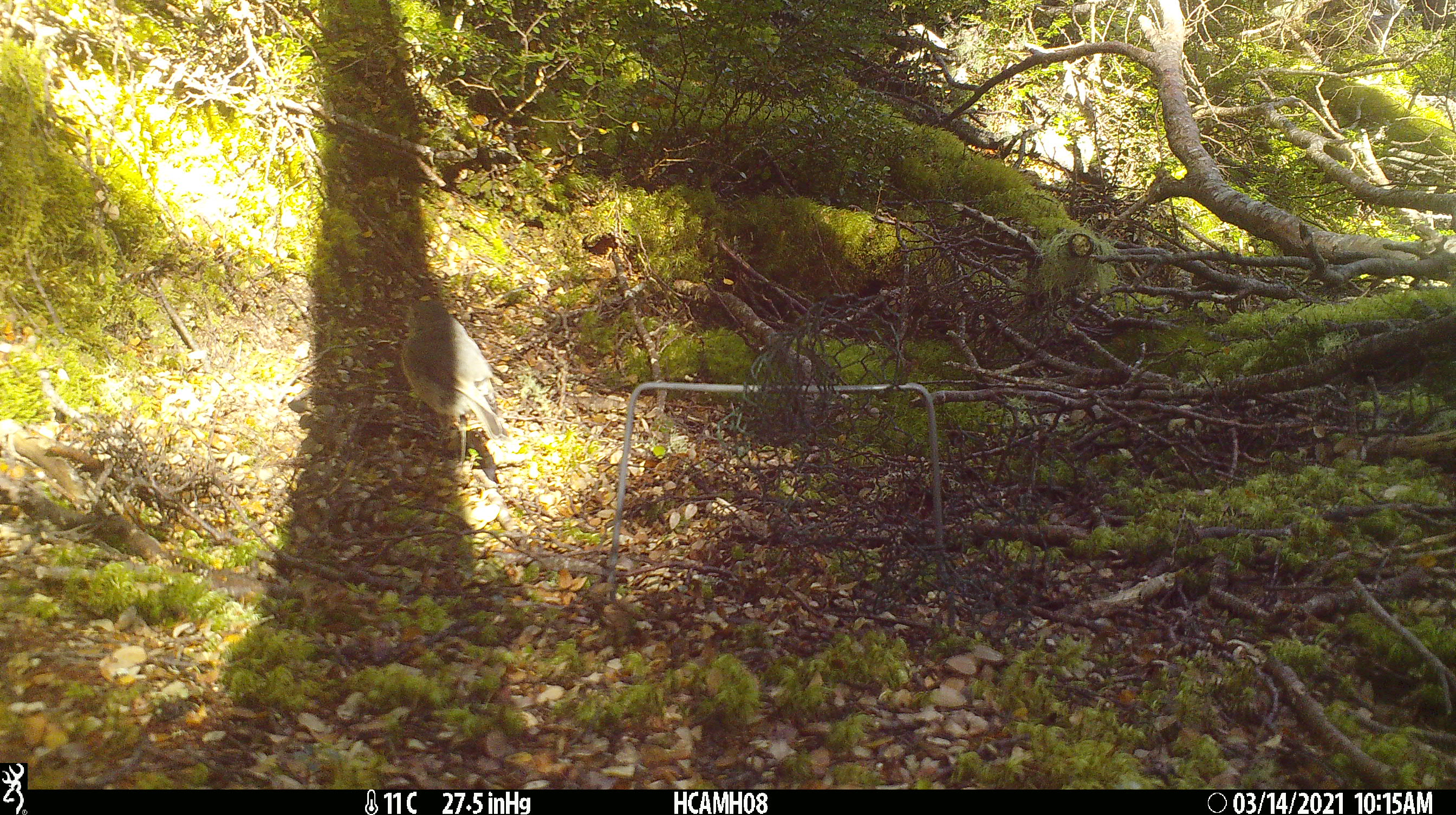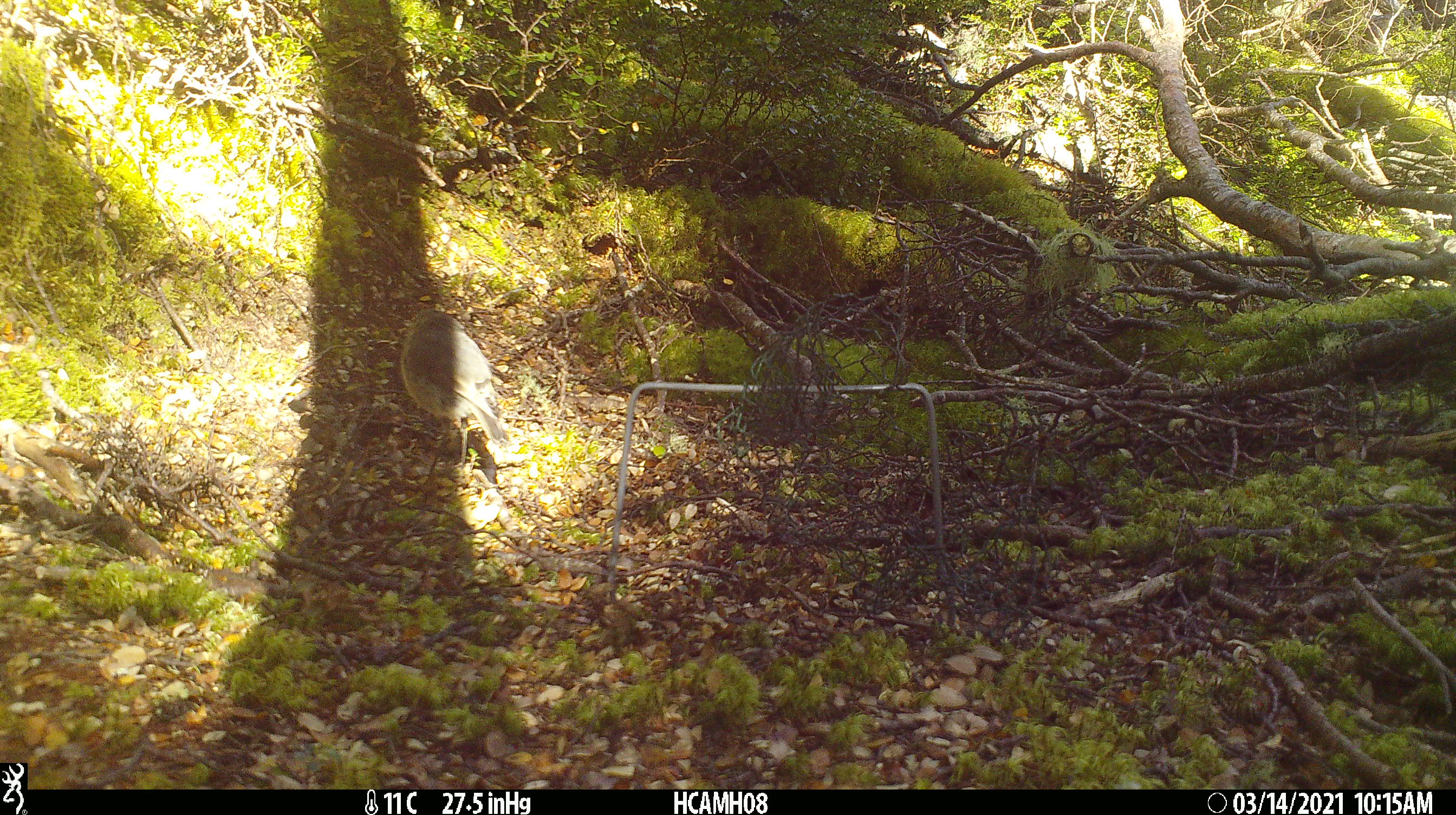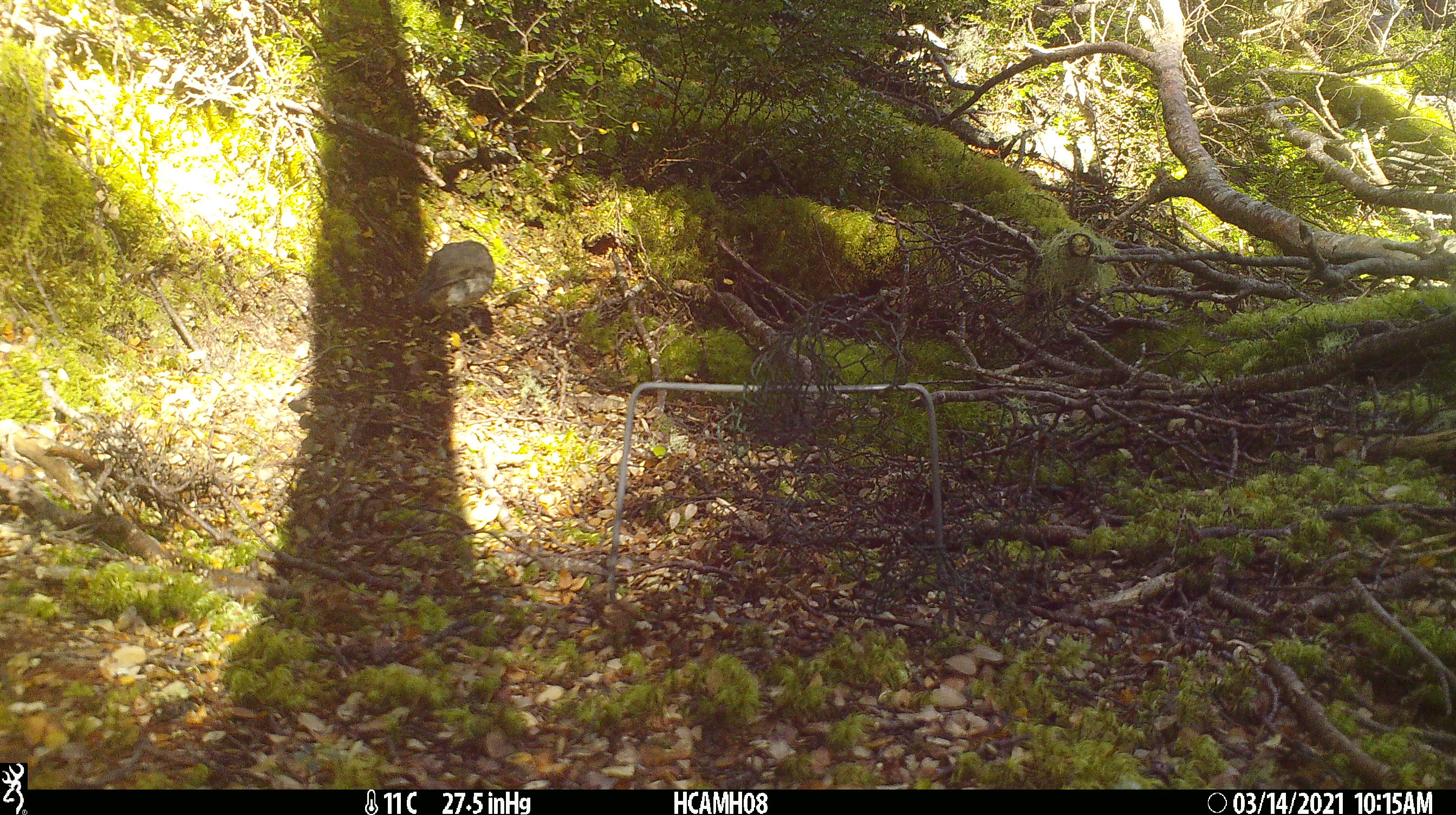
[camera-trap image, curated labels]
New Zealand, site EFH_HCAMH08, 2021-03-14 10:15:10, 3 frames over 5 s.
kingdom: Animalia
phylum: Chordata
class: Aves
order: Passeriformes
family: Petroicidae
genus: Petroica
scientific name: Petroica australis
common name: new zealand robin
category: robin